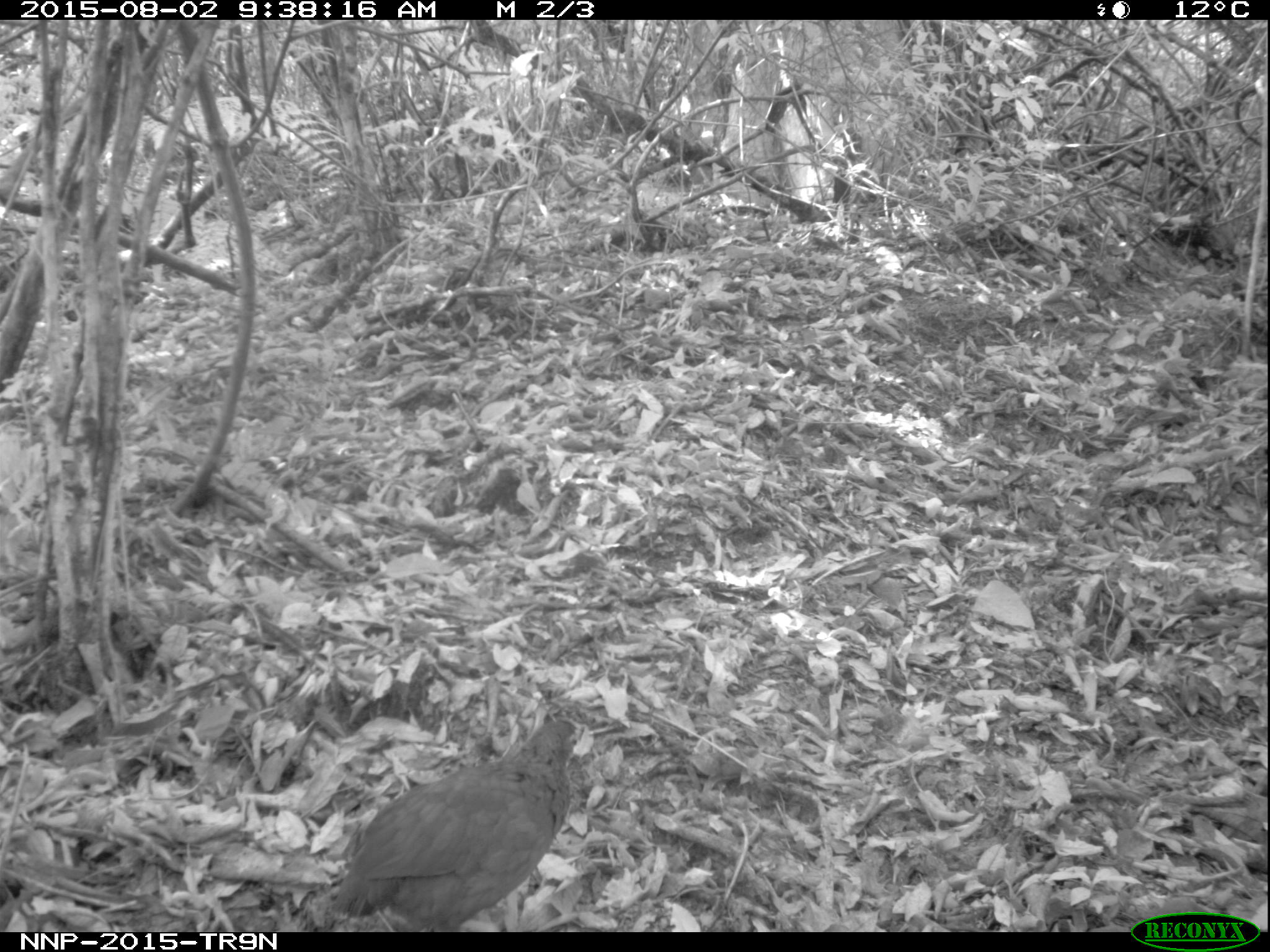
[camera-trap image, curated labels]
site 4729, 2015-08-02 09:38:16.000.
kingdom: Animalia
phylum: Chordata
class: Aves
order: Galliformes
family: Phasianidae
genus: Pternistis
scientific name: Pternistis nobilis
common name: handsome francolin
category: francolinus nobilis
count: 1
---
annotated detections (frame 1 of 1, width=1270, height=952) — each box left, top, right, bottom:
francolinus nobilis: 319, 711, 585, 930